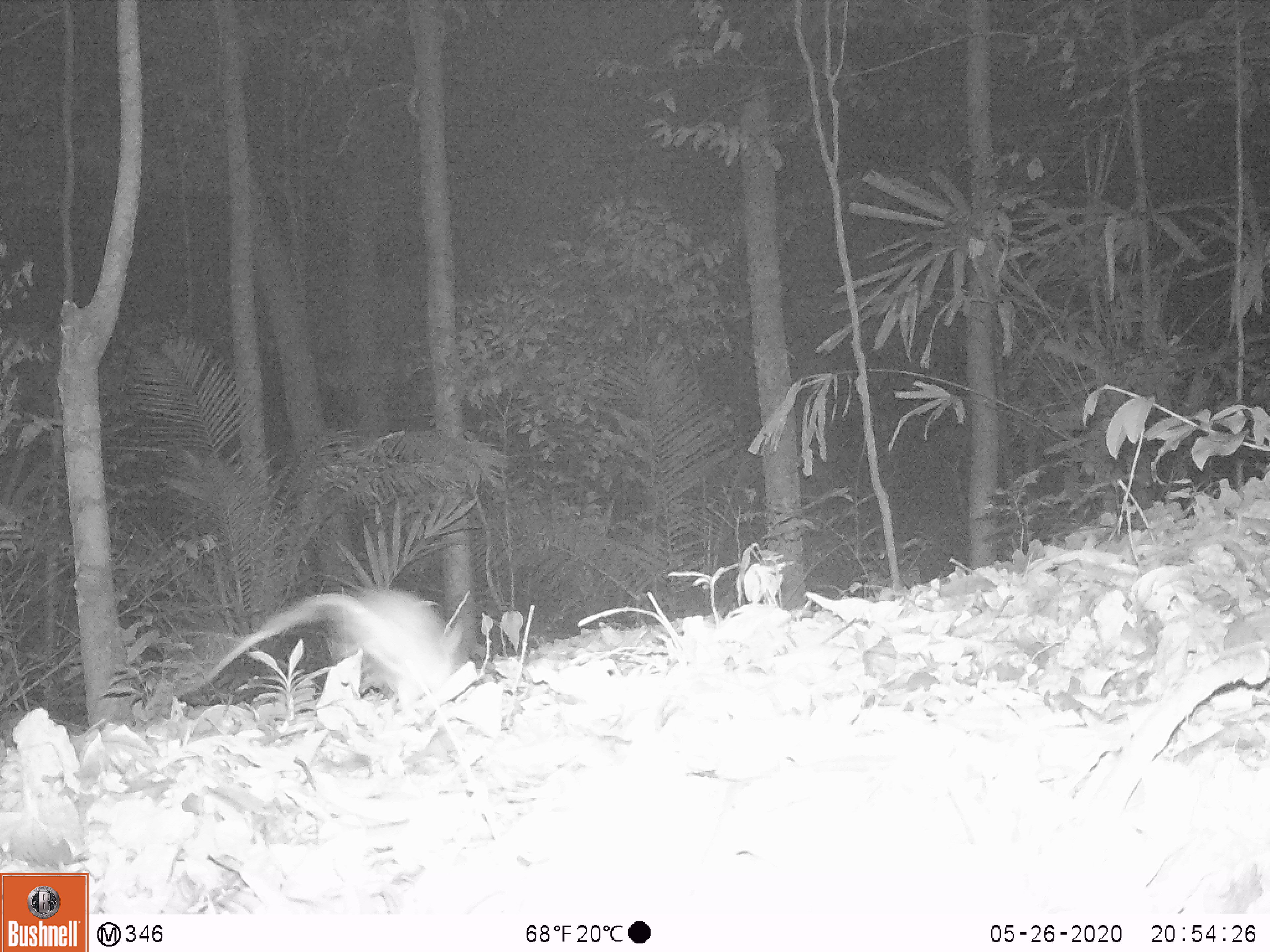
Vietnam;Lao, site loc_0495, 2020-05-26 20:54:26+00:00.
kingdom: Animalia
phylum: Chordata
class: Mammalia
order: Rodentia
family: Muridae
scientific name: Muridae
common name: old-world mice and rats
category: unidentified murid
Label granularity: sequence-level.